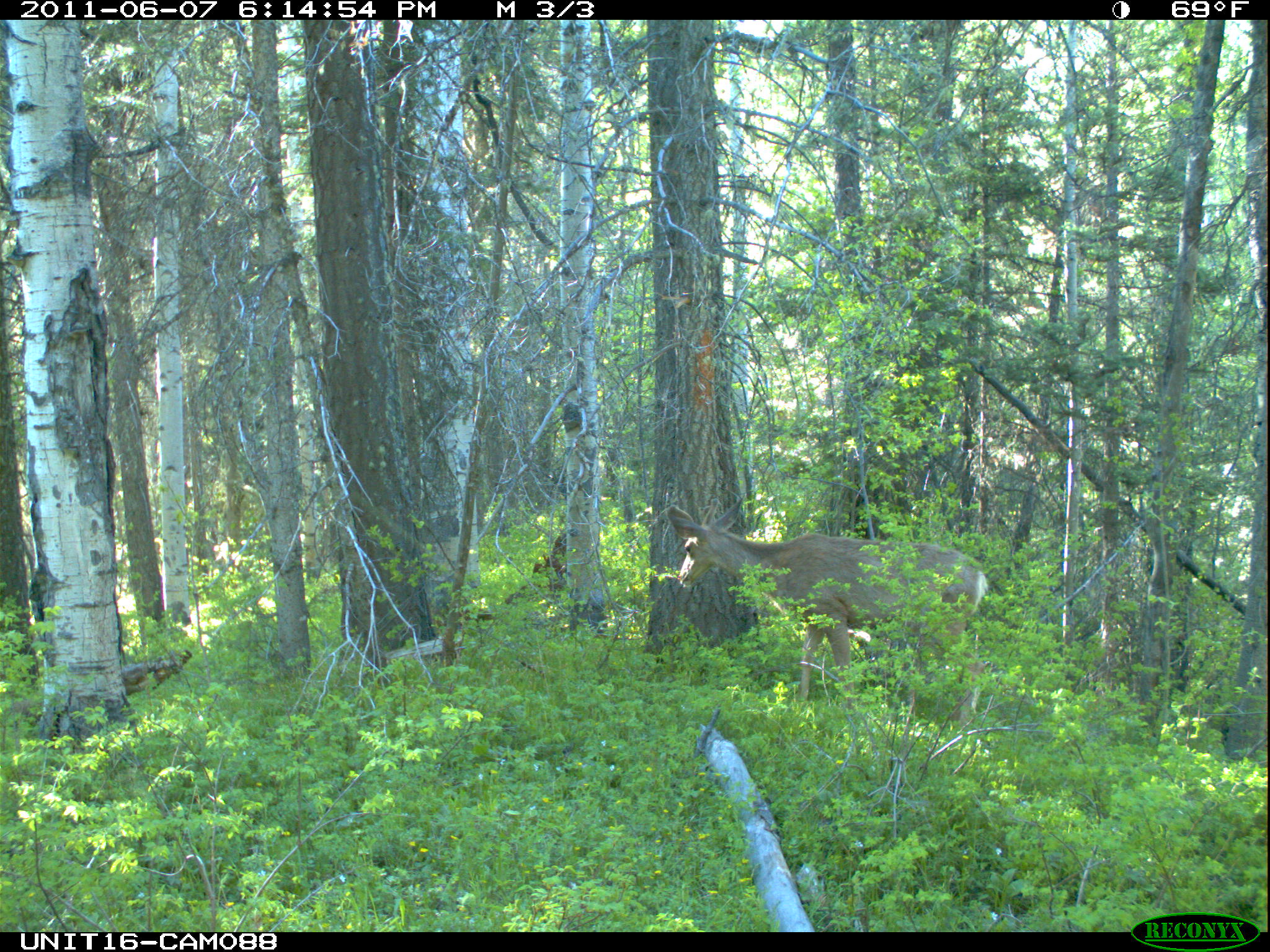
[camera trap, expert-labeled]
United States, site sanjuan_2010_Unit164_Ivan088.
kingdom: Animalia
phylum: Chordata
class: Mammalia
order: Artiodactyla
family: Cervidae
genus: Odocoileus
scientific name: Odocoileus hemionus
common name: mule deer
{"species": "Odocoileus hemionus (mule deer)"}